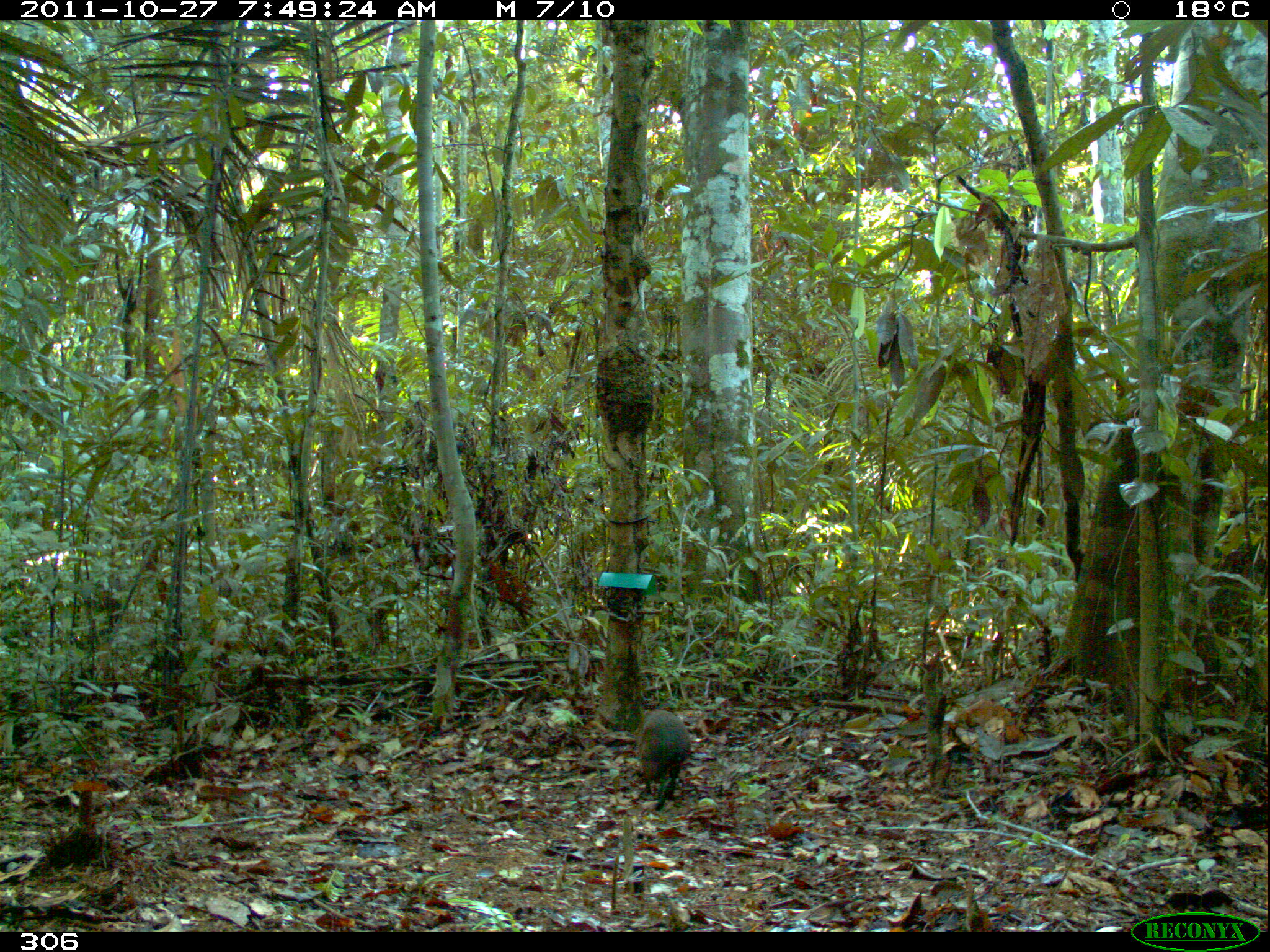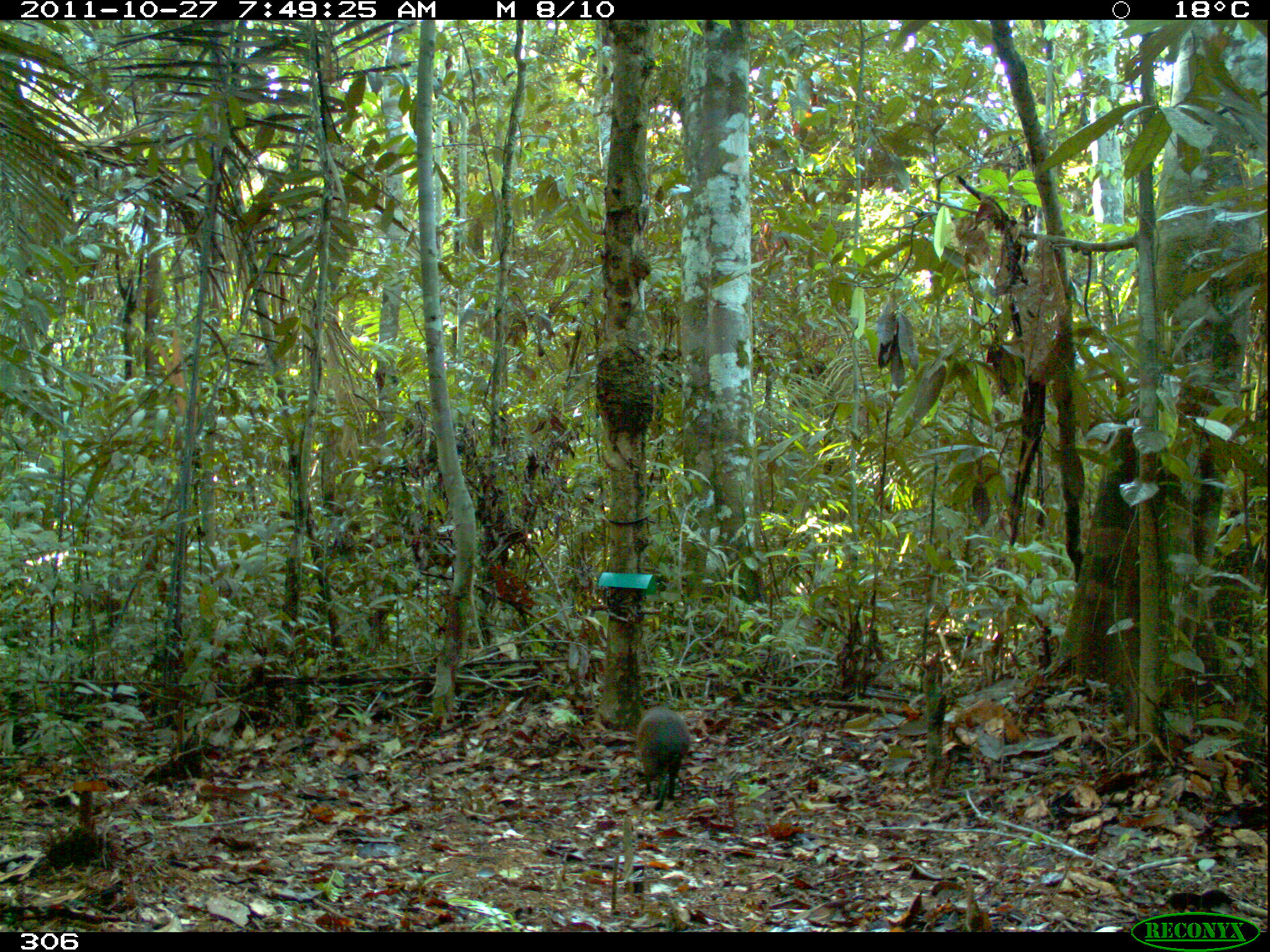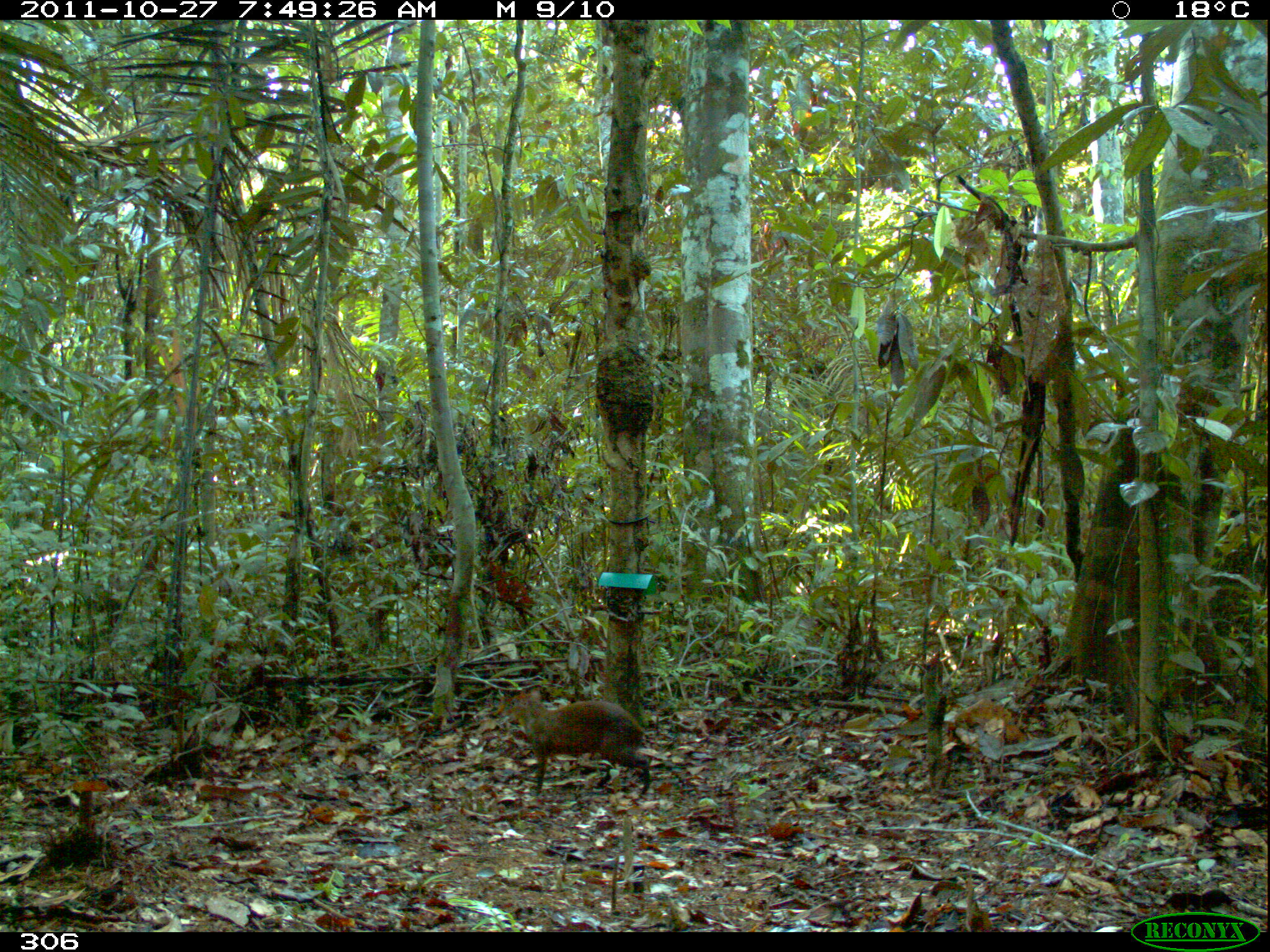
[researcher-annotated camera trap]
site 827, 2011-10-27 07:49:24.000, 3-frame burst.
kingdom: Animalia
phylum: Chordata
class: Mammalia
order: Rodentia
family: Dasyproctidae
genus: Dasyprocta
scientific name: Dasyprocta punctata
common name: central american agouti